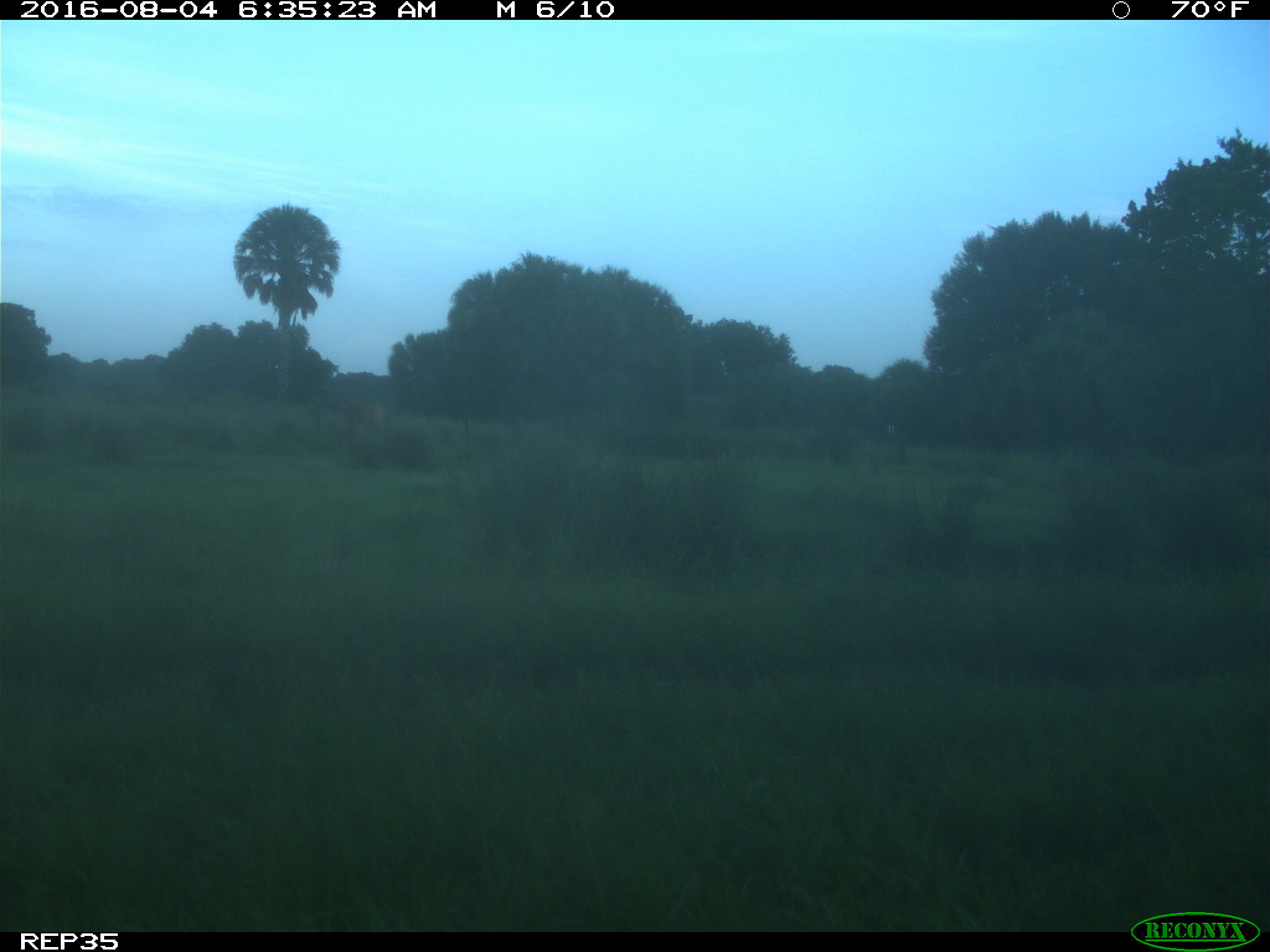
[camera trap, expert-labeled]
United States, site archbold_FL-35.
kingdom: Animalia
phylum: Chordata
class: Mammalia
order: Artiodactyla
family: Bovidae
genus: Bos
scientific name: Bos taurus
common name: domestic cow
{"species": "Bos taurus (domestic cow)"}